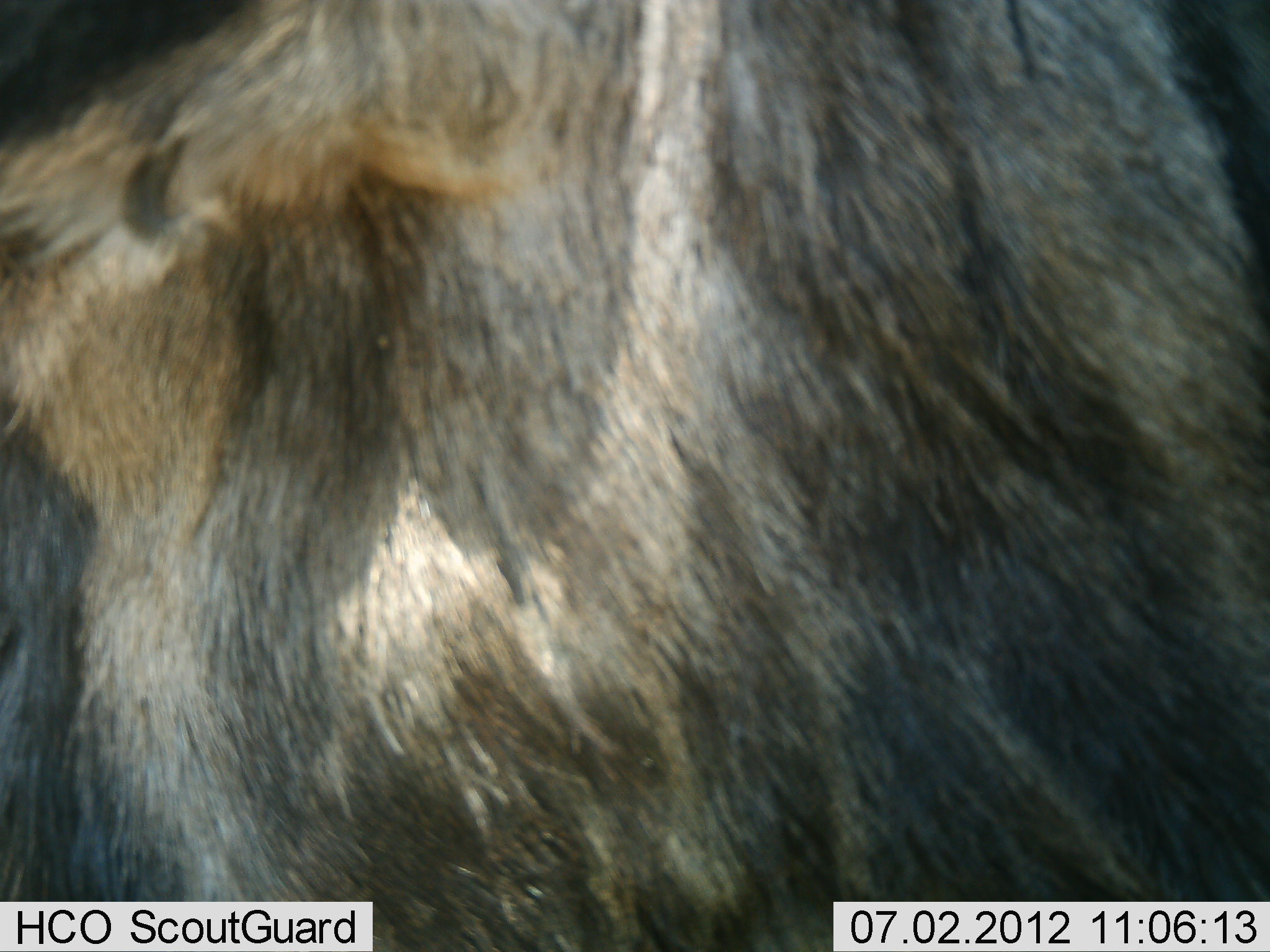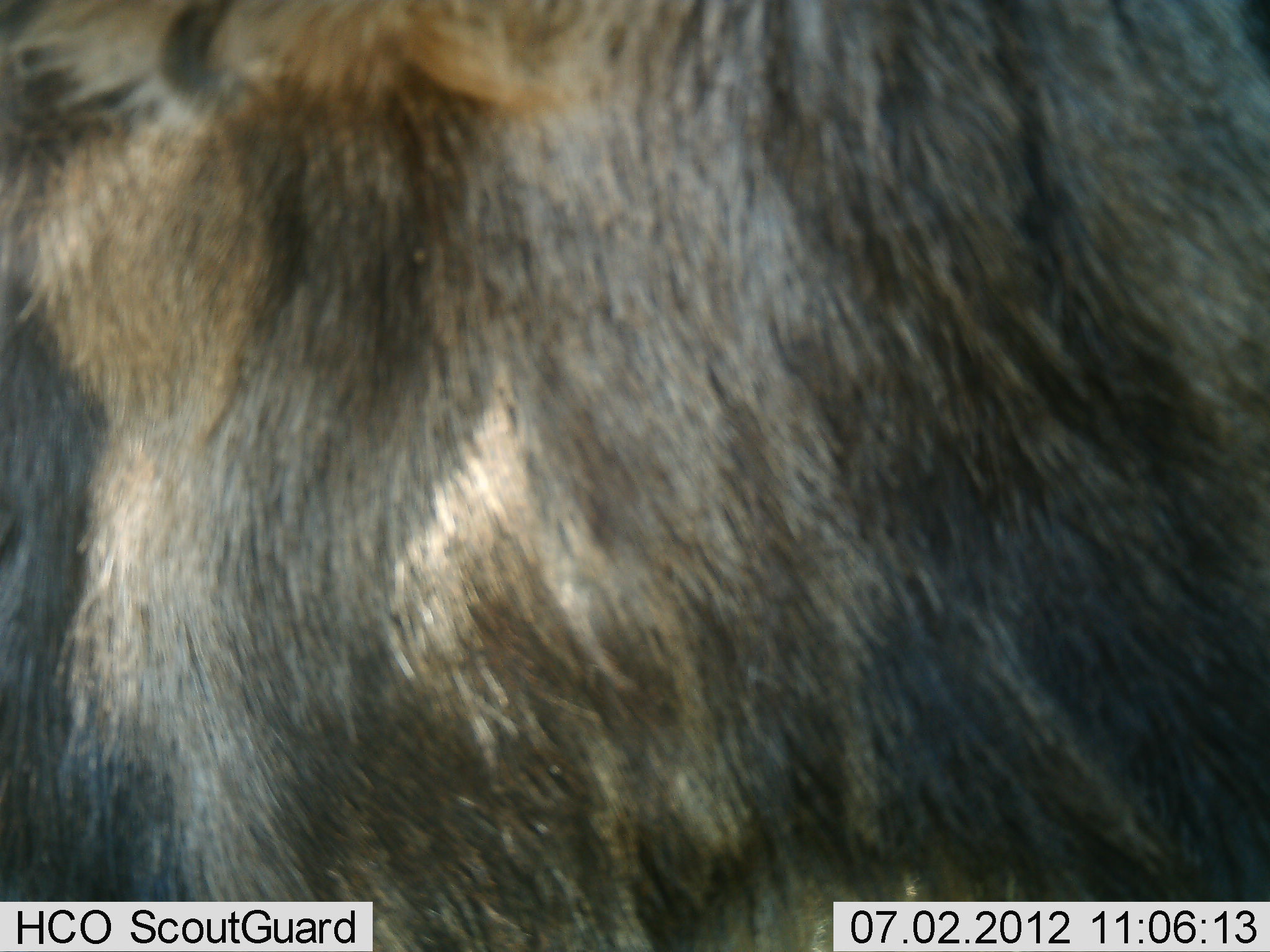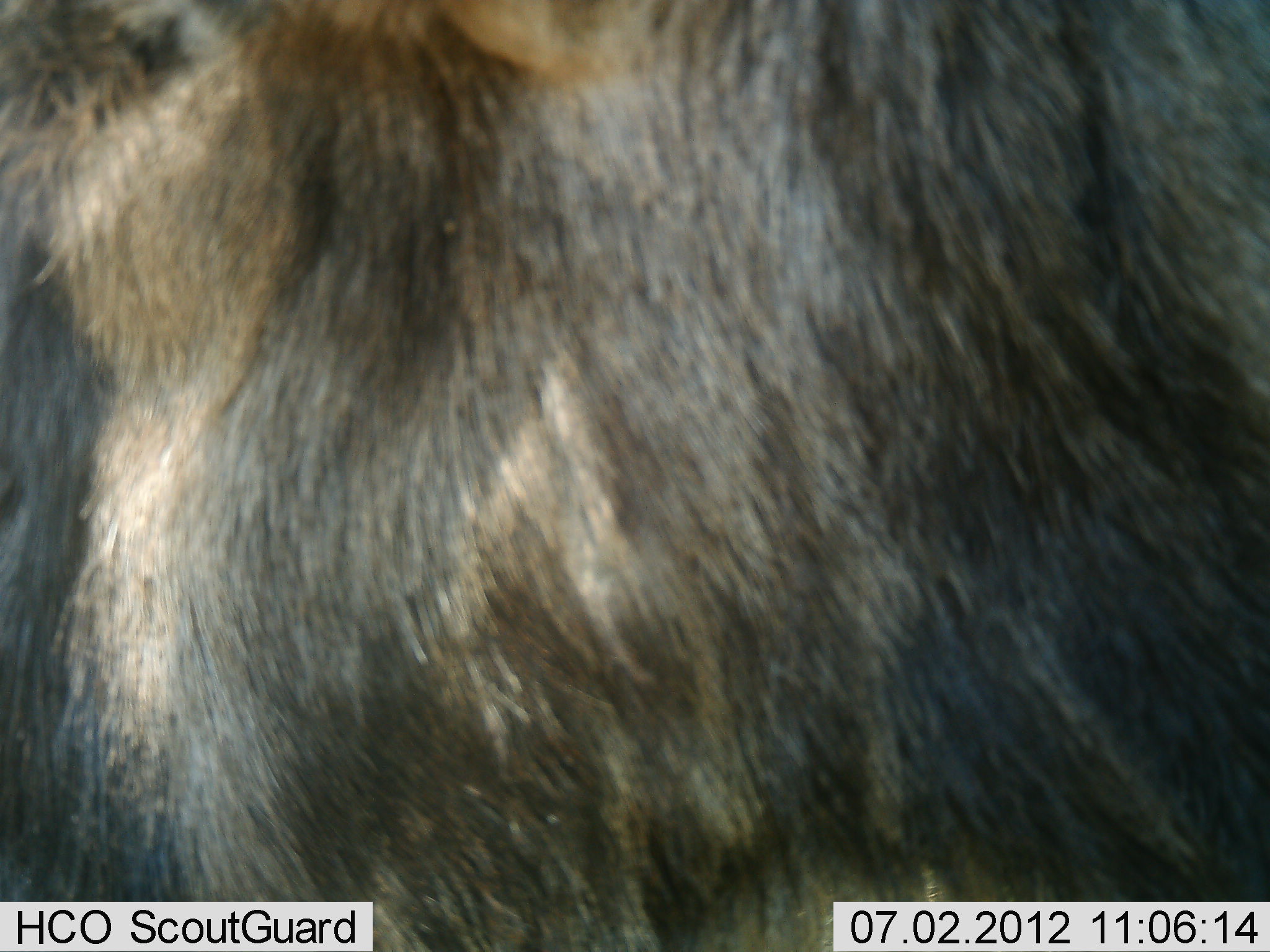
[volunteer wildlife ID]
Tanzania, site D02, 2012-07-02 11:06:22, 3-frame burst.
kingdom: Animalia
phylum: Chordata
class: Mammalia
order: Artiodactyla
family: Bovidae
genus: Connochaetes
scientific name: Connochaetes taurinus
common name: blue wildebeest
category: wildebeest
Wildebeest (blue wildebeest) (Connochaetes taurinus), count 1. Behavior (volunteer vote fractions): standing 100%, resting 0%, moving 0%, interacting 0%. Young present (vote fraction): 0%. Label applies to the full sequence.